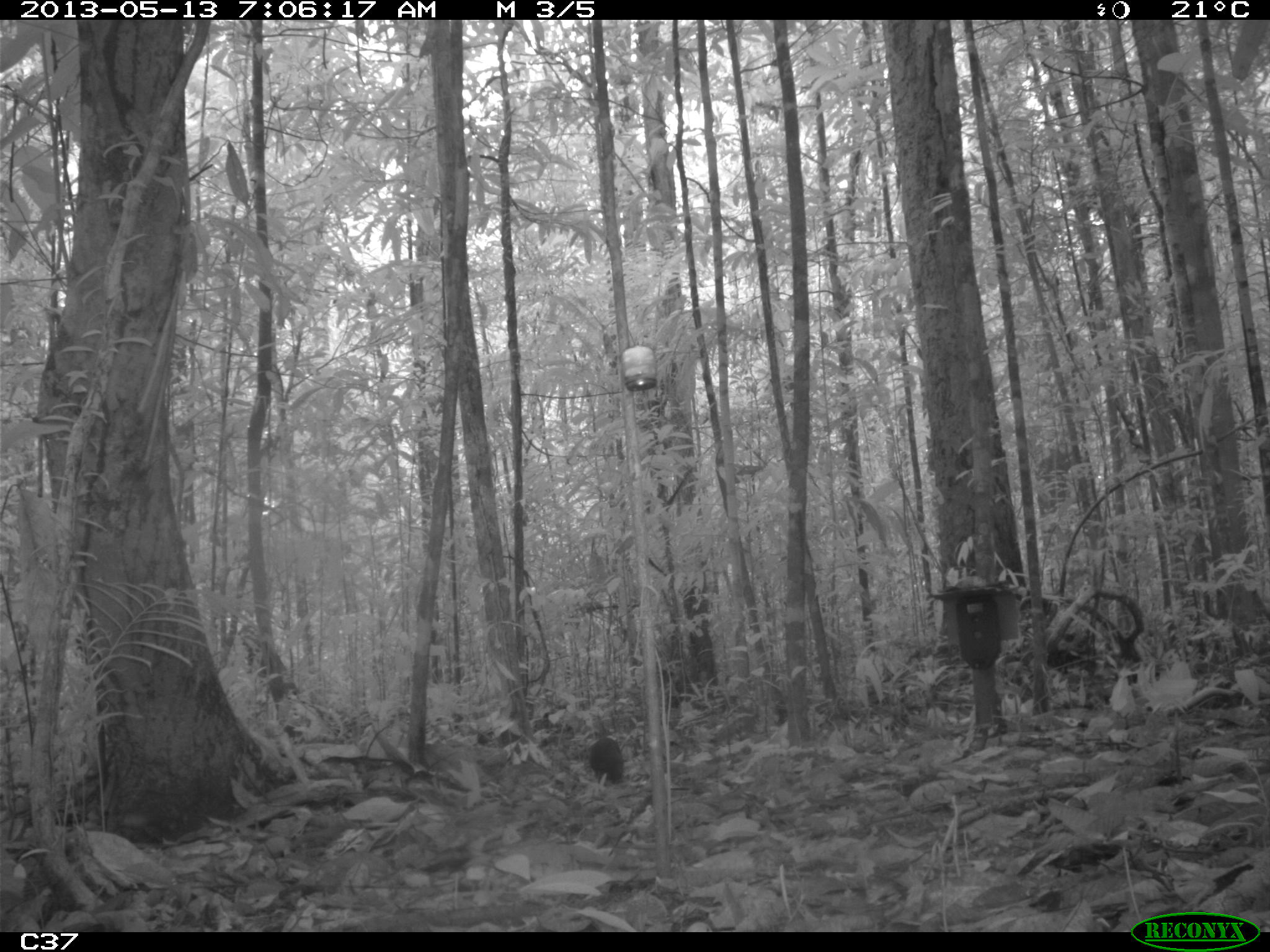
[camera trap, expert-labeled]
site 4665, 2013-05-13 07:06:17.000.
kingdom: Animalia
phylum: Chordata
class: Mammalia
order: Rodentia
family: Dasyproctidae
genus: Myoprocta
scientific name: Myoprocta pratti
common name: green acouchi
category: myoprocta pratii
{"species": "myoprocta pratii (green acouchi) (Myoprocta pratti)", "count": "1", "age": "adult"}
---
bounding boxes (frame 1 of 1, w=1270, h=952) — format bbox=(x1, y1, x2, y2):
myoprocta pratii: bbox=(588, 737, 624, 786)